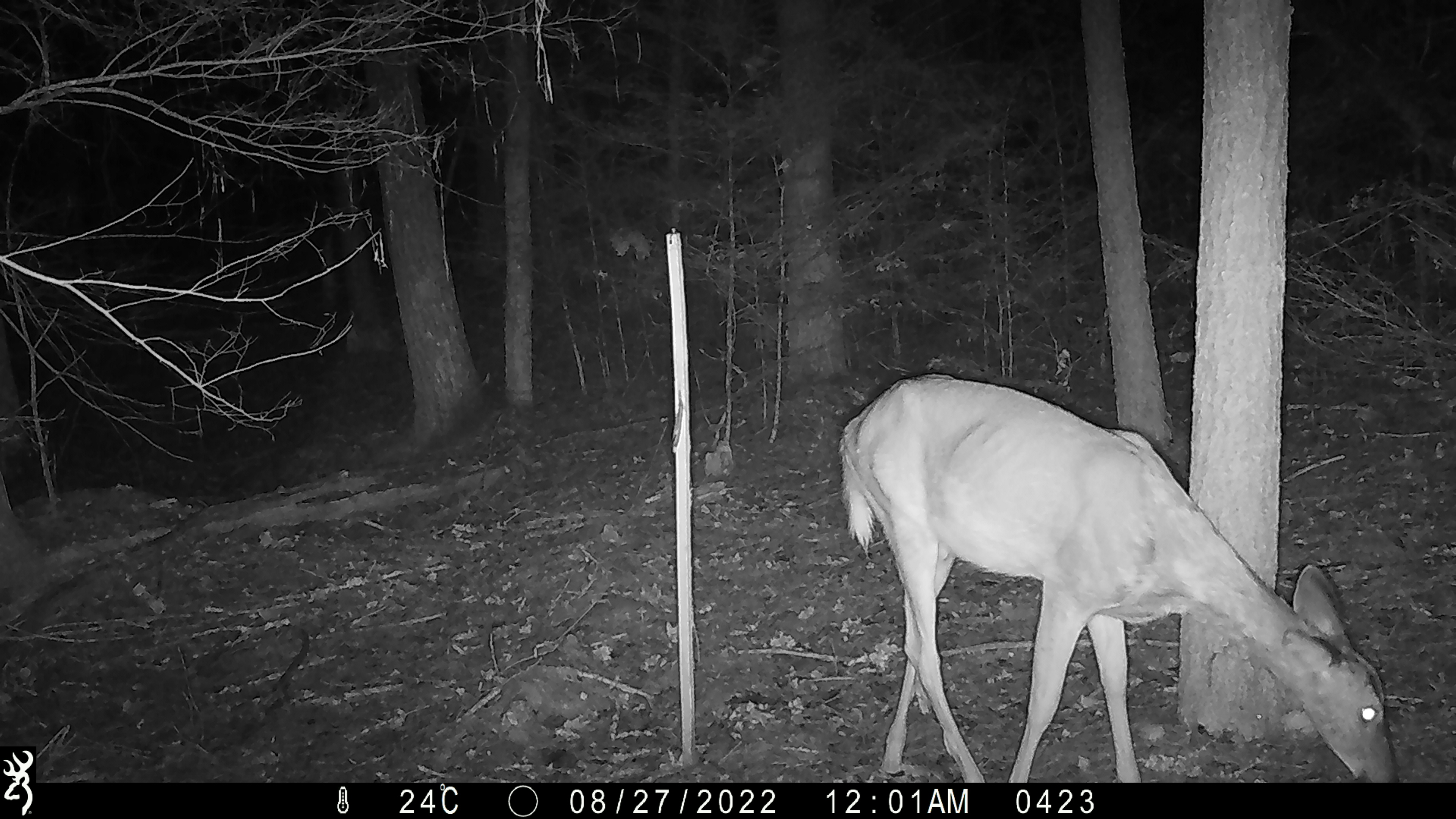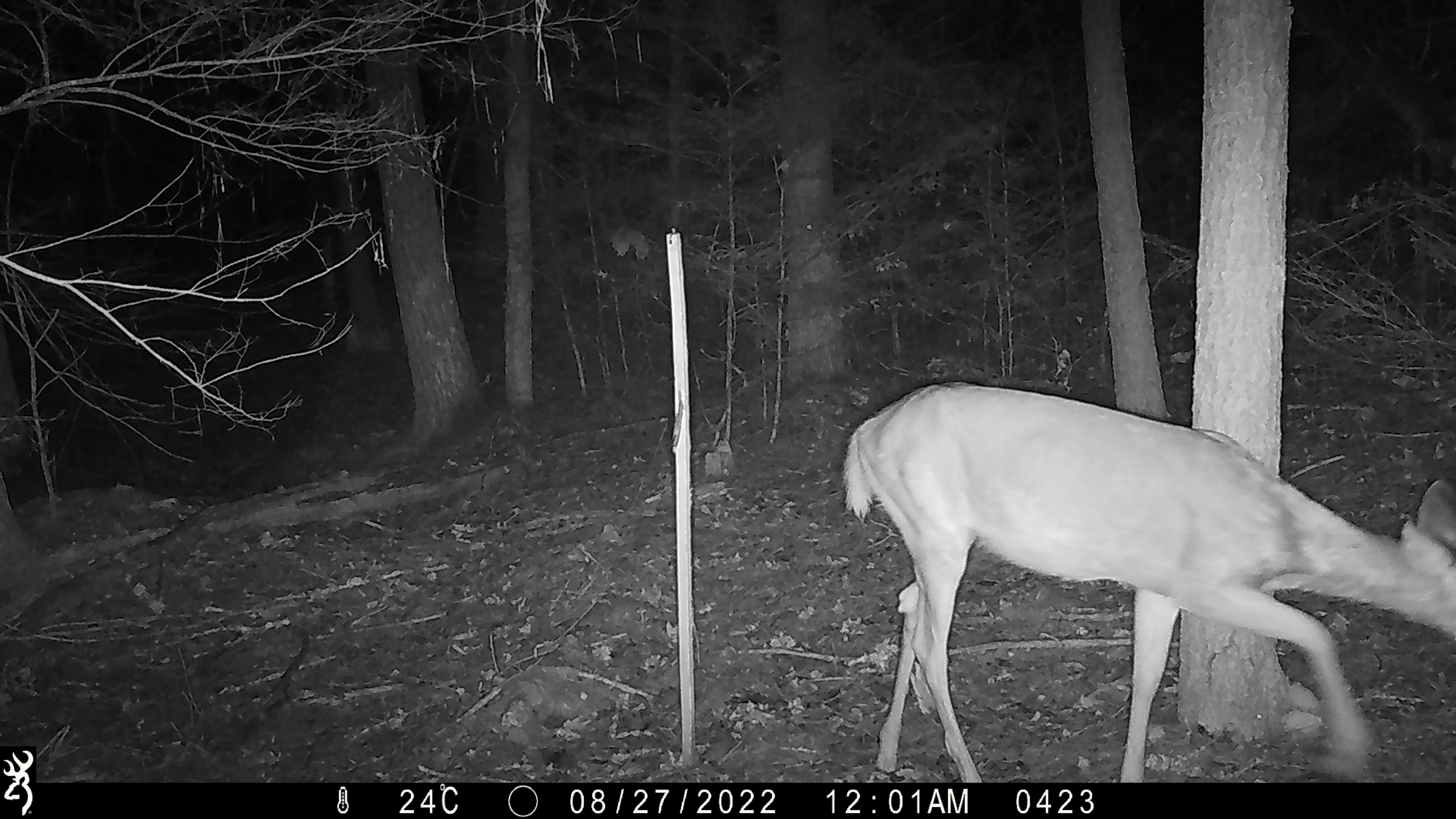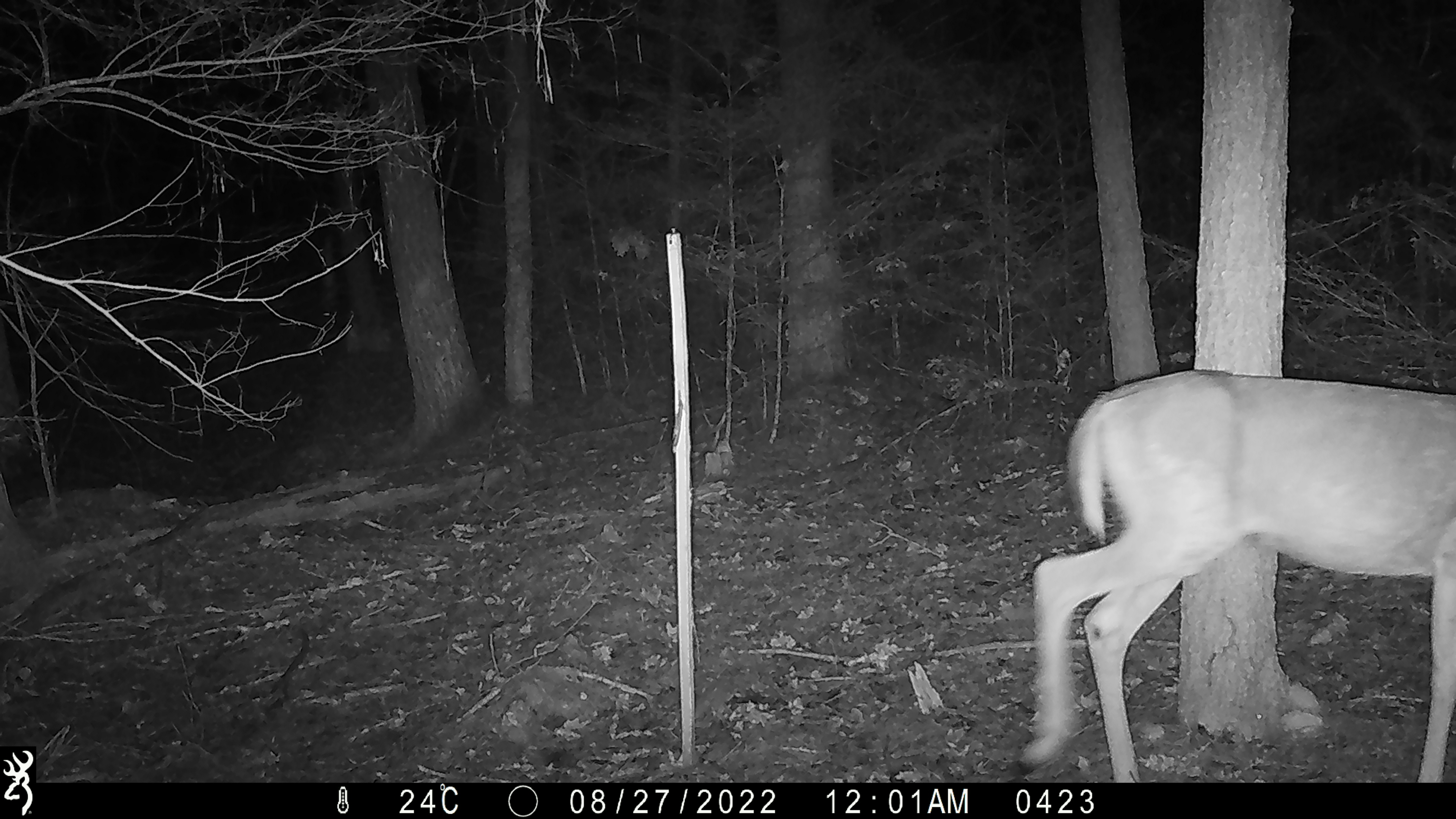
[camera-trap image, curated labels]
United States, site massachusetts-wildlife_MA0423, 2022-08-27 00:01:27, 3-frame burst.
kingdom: Animalia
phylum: Chordata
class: Mammalia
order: Artiodactyla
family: Cervidae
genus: Odocoileus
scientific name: Odocoileus virginianus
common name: white-tailed deer